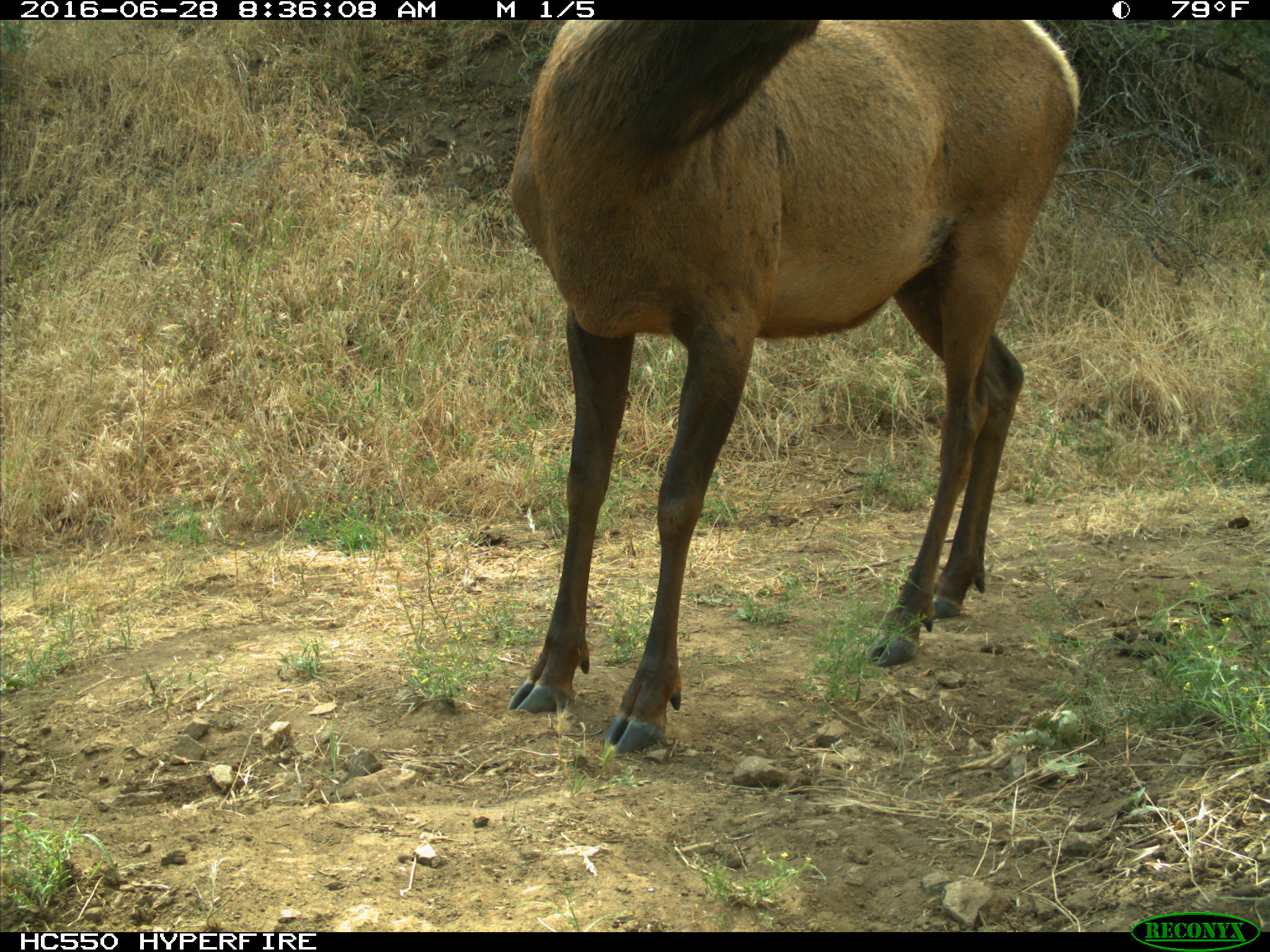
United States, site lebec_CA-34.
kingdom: Animalia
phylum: Chordata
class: Mammalia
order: Artiodactyla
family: Cervidae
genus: Cervus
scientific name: Cervus canadensis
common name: elk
Cervus canadensis (elk).